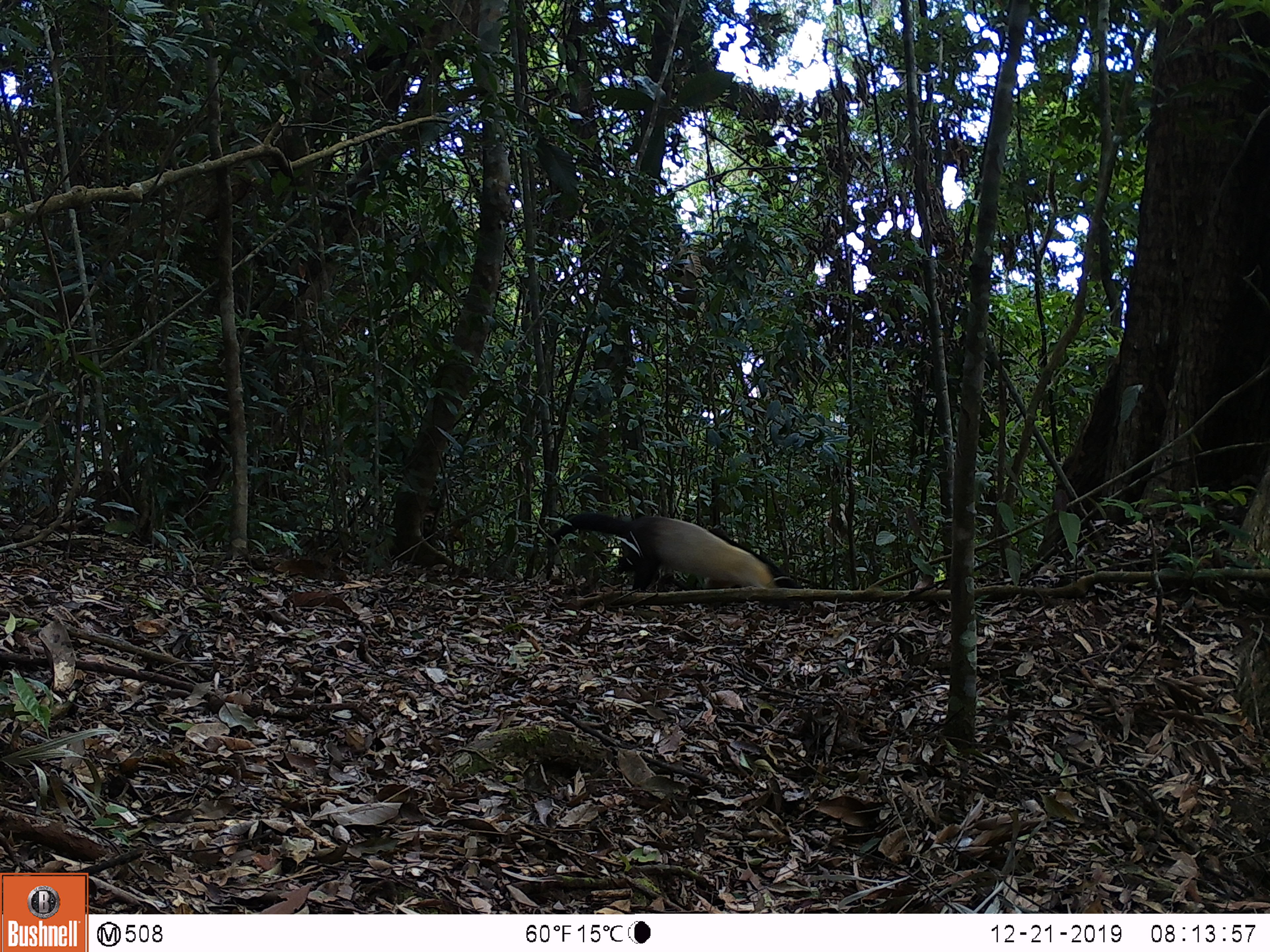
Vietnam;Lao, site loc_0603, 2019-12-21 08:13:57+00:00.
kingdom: Animalia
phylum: Chordata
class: Mammalia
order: Carnivora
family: Mustelidae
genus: Martes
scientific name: Martes flavigula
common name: yellow-throated marten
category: yellow throated marten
Yellow throated marten (yellow-throated marten) (Martes flavigula). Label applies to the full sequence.